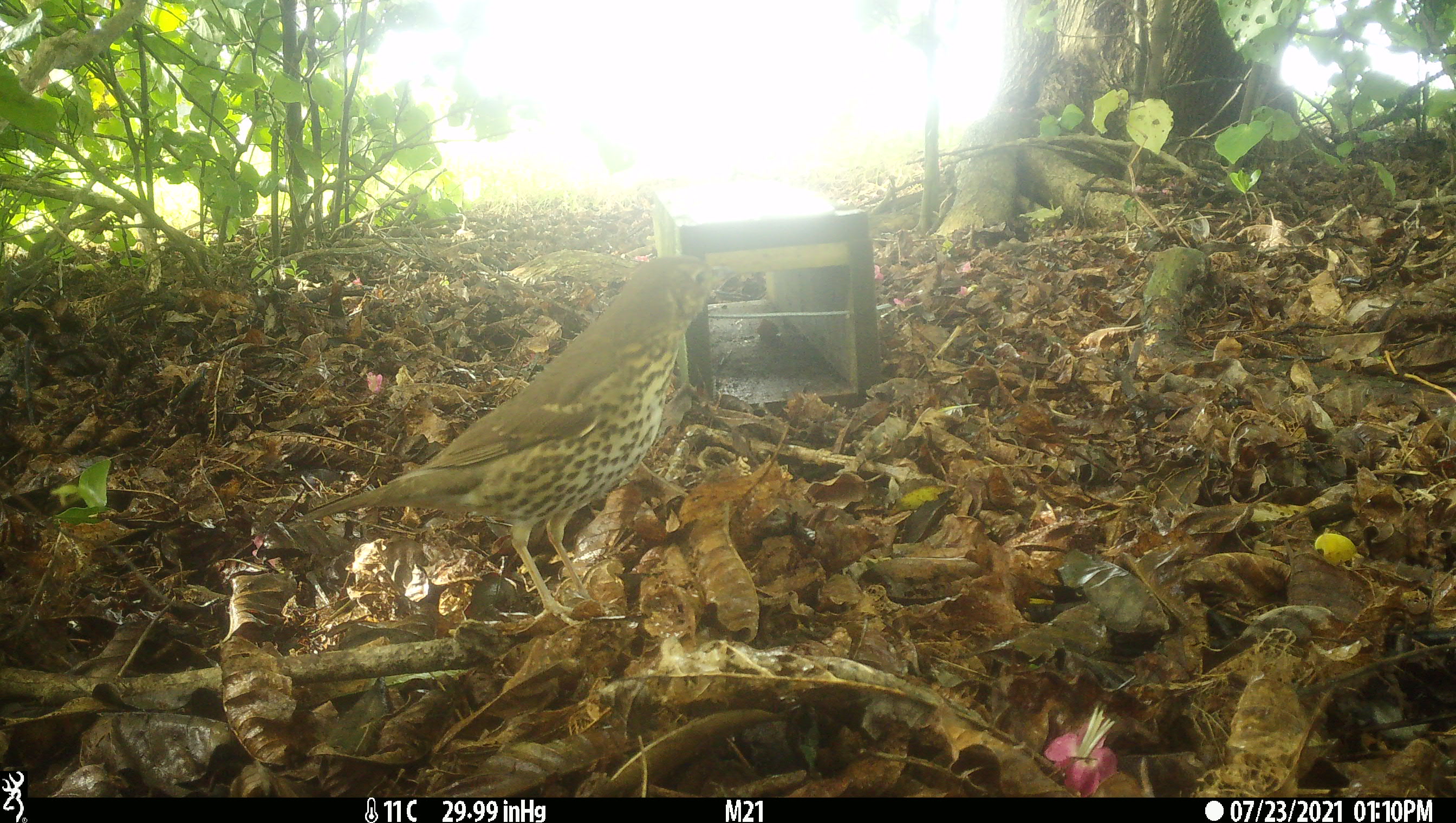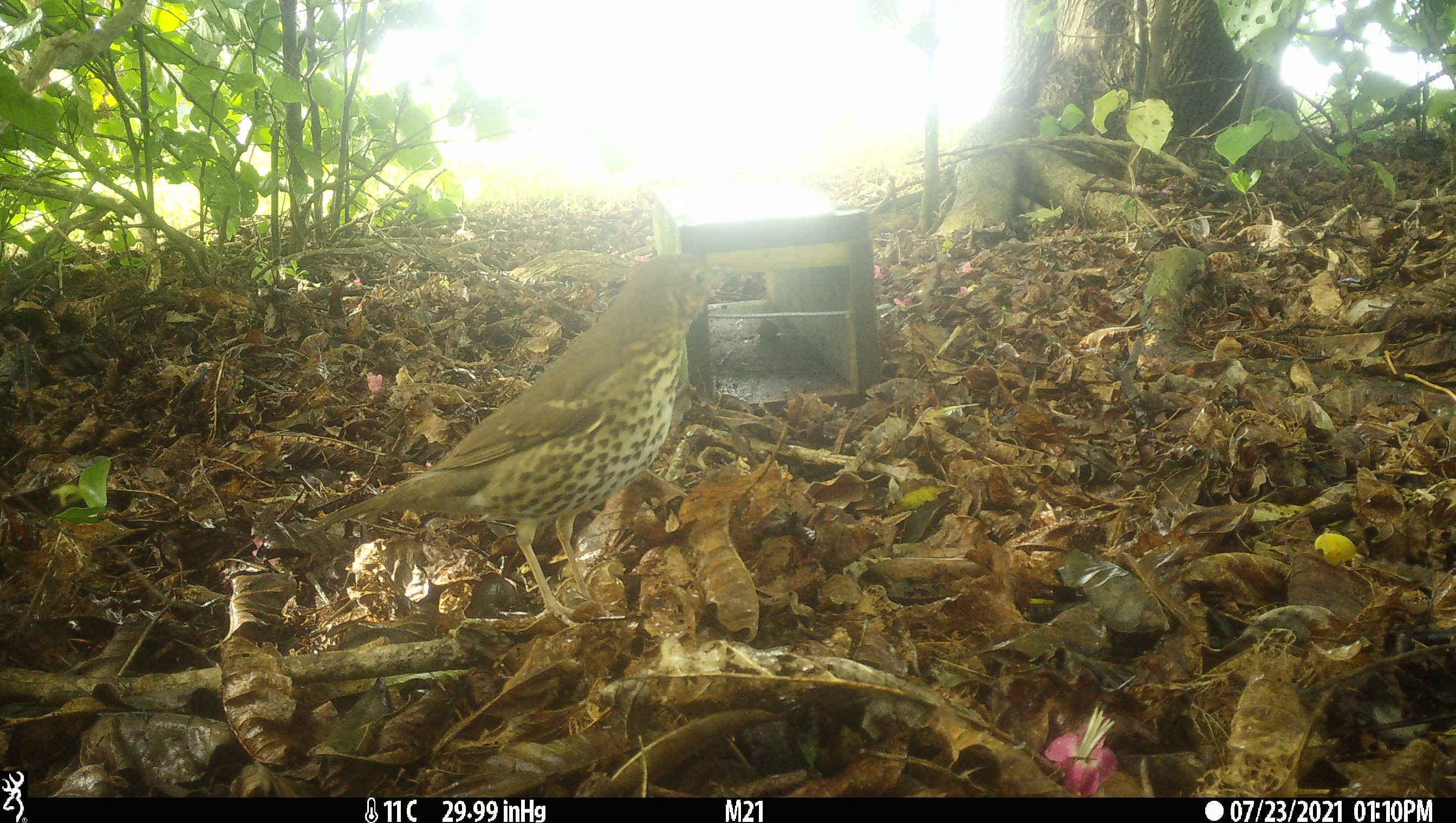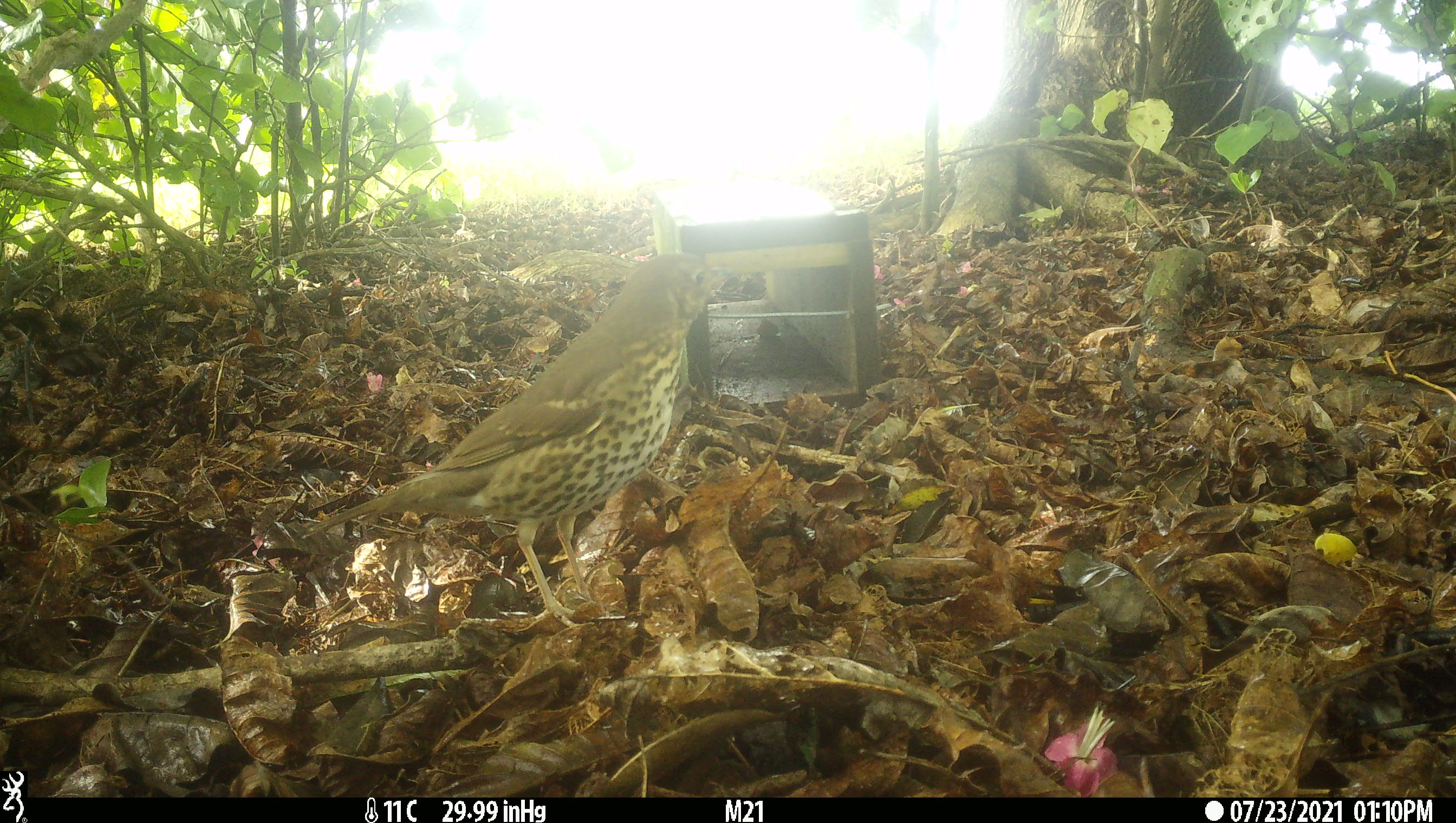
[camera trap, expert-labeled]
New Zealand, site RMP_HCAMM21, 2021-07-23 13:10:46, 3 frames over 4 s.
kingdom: Animalia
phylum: Chordata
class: Aves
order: Passeriformes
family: Turdidae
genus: Turdus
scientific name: Turdus philomelos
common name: song thrush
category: thrush